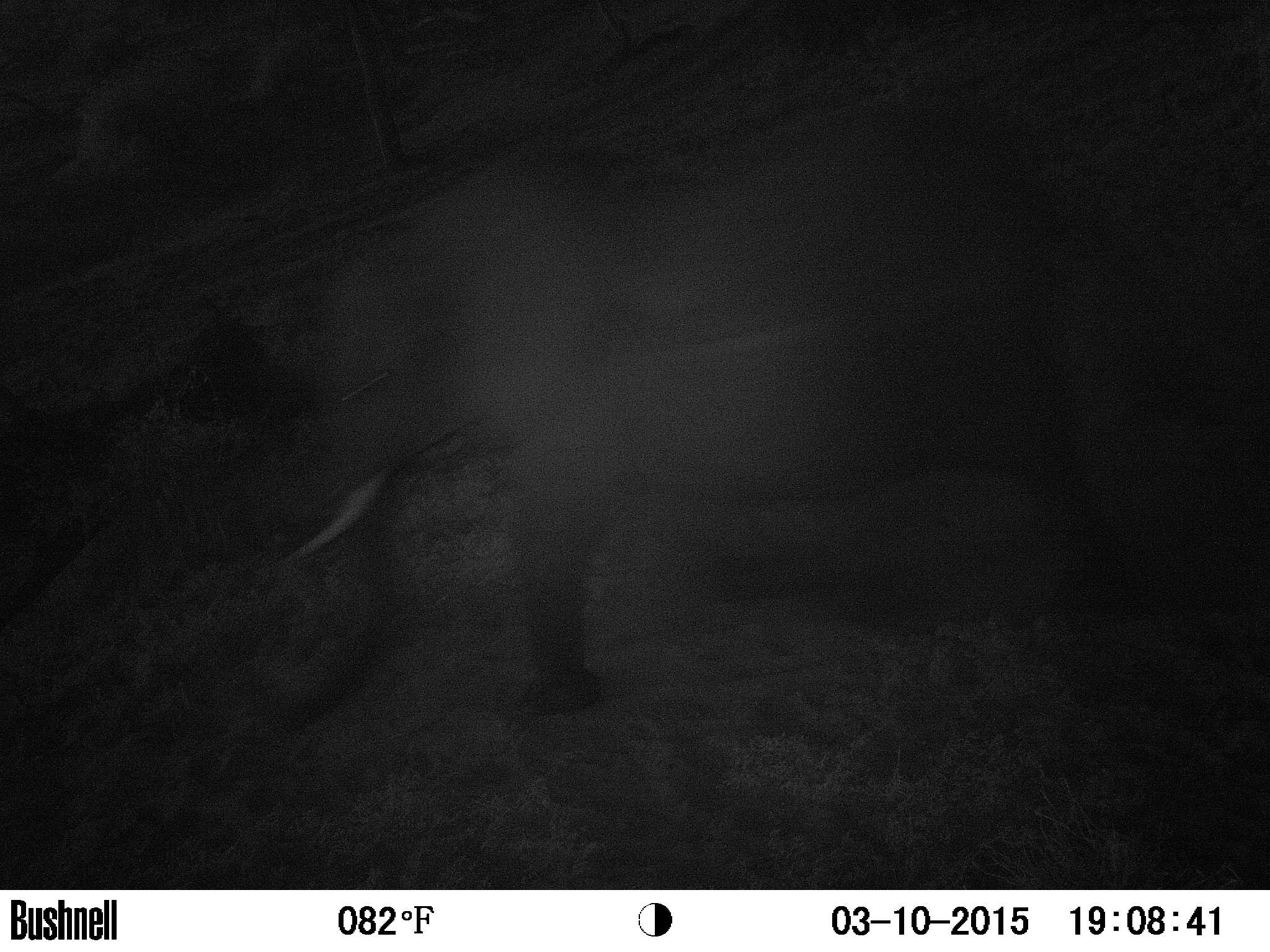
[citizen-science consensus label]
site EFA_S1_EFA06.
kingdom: Animalia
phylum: Chordata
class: Mammalia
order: Proboscidea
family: Elephantidae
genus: Loxodonta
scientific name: Loxodonta africana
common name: african bush elephant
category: elephant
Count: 1.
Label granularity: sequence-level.